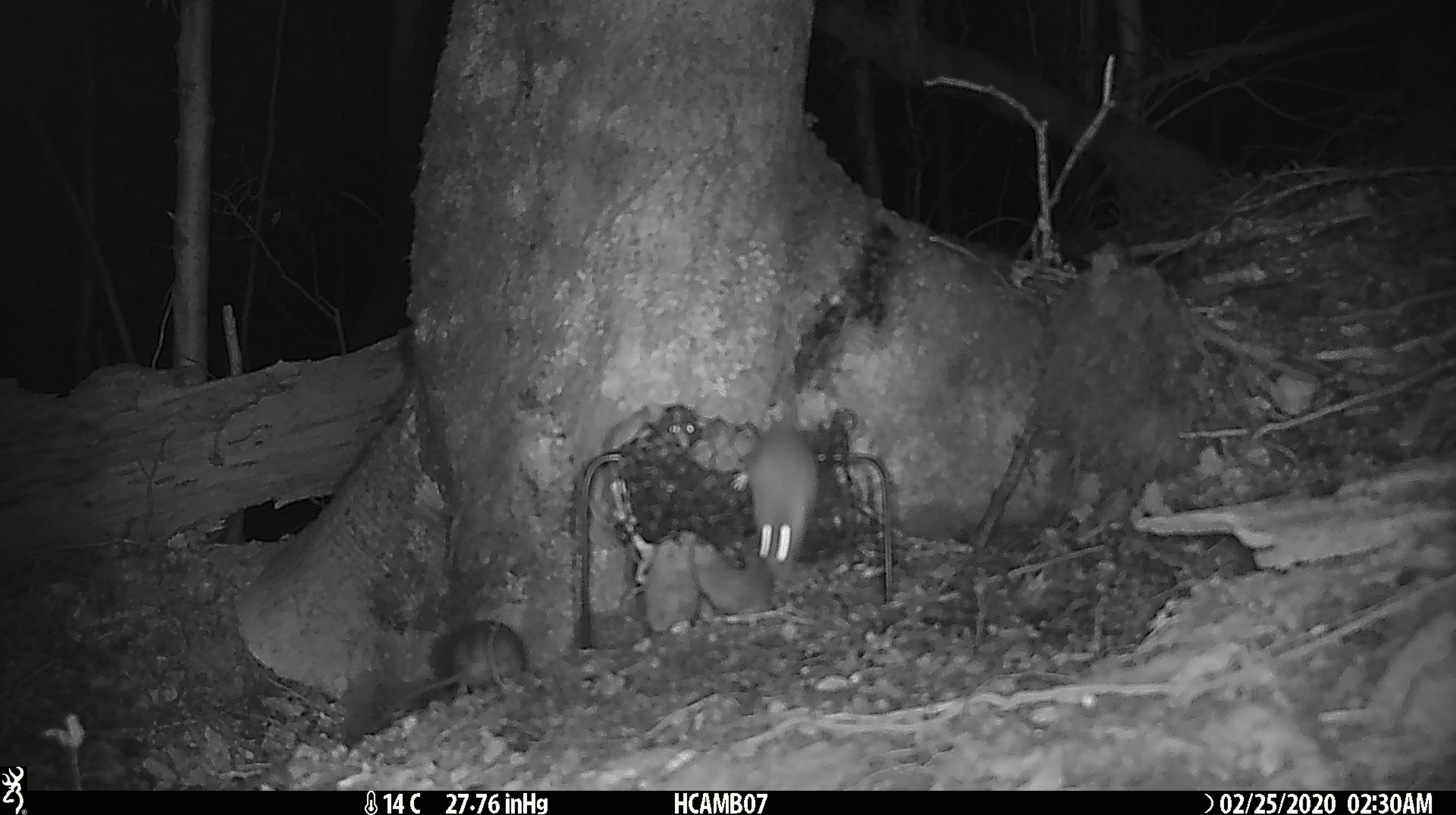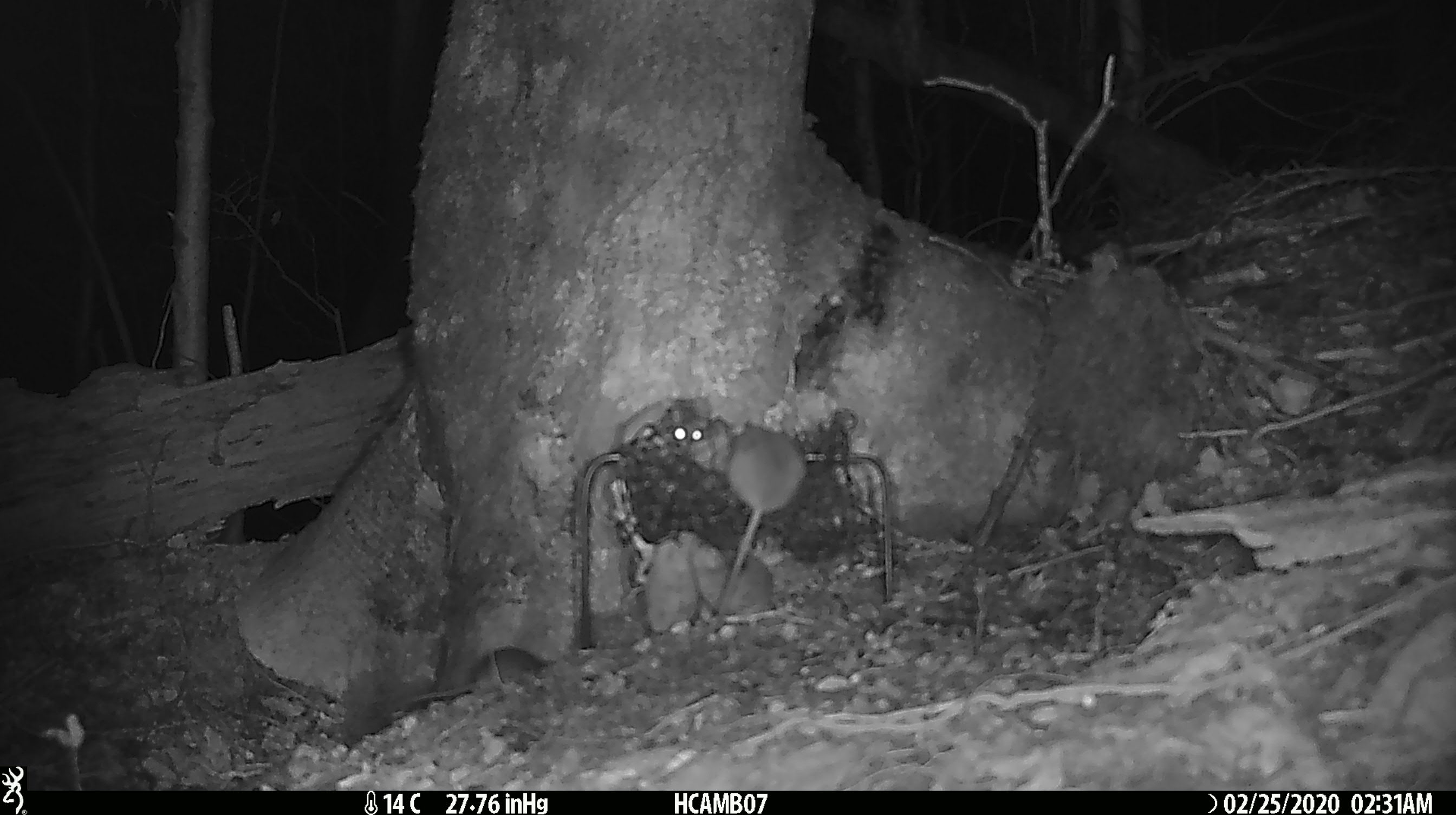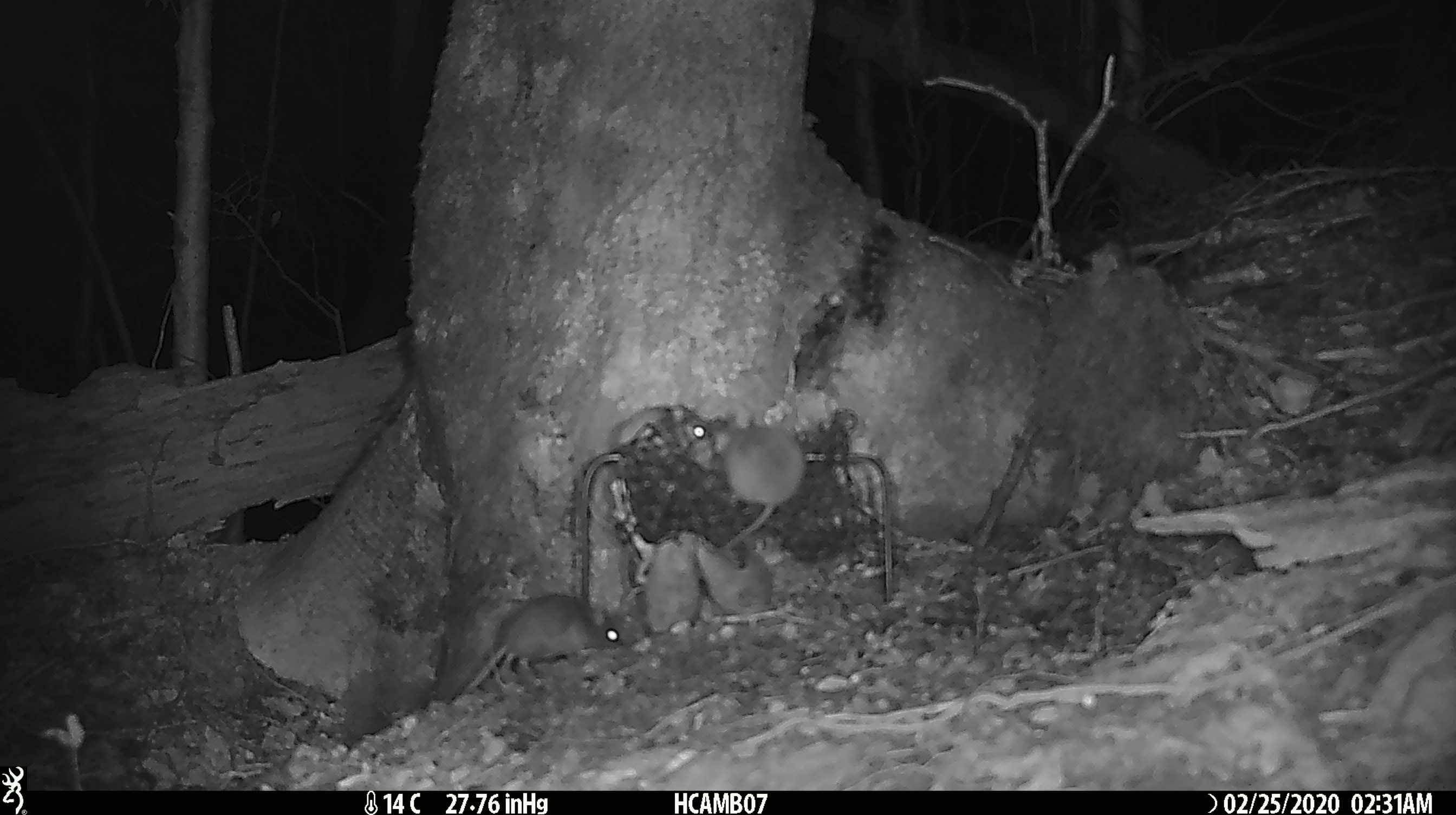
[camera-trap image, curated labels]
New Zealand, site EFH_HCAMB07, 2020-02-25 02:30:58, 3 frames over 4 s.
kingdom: Animalia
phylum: Chordata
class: Mammalia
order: Rodentia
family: Muridae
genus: Mus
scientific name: Mus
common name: mouse